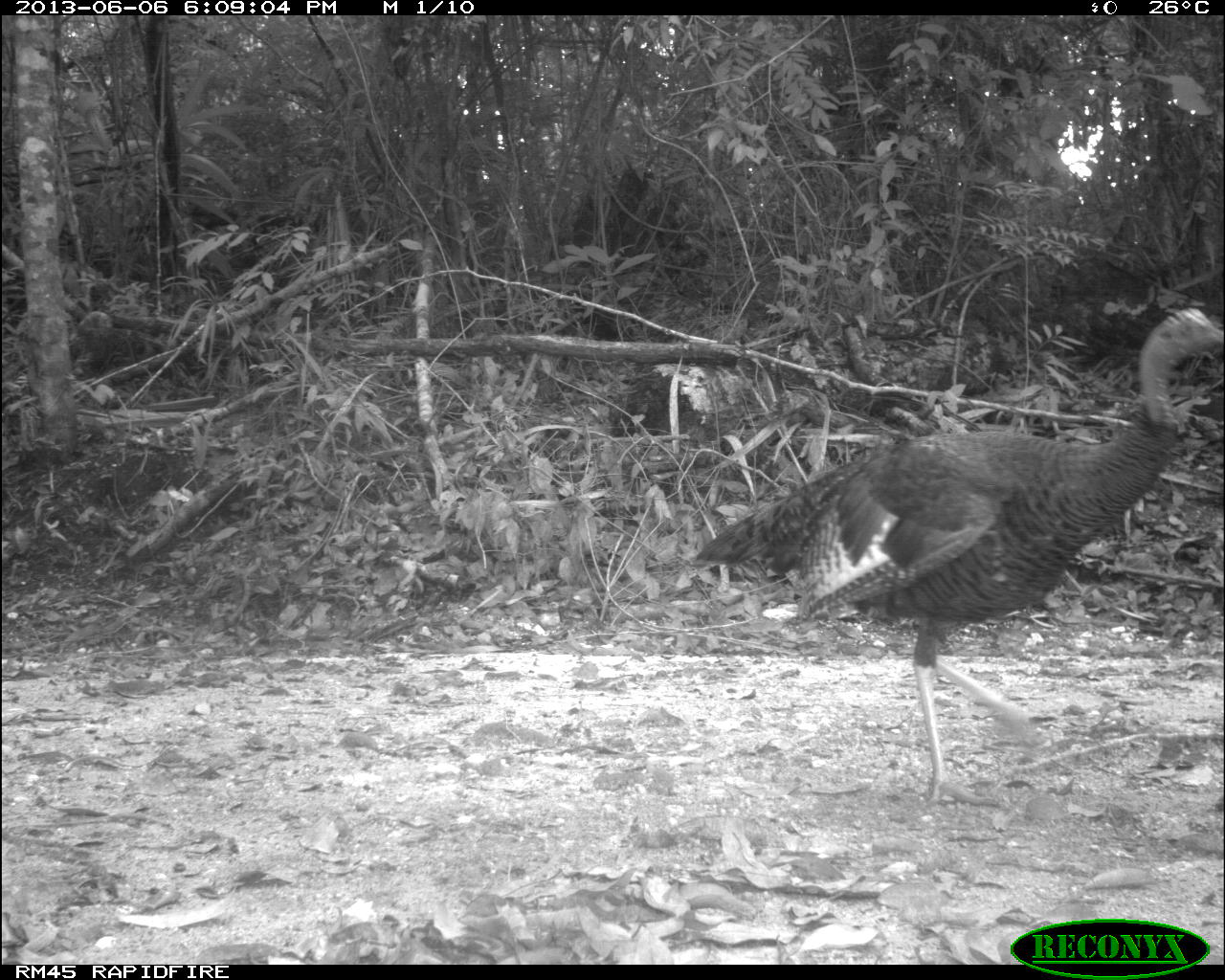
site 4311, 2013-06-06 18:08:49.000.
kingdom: Animalia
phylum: Chordata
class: Aves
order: Galliformes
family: Phasianidae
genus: Meleagris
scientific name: Meleagris ocellata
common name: ocellated turkey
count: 1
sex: female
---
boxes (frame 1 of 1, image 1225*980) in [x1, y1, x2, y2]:
meleagris ocellata: [691, 307, 1225, 805]